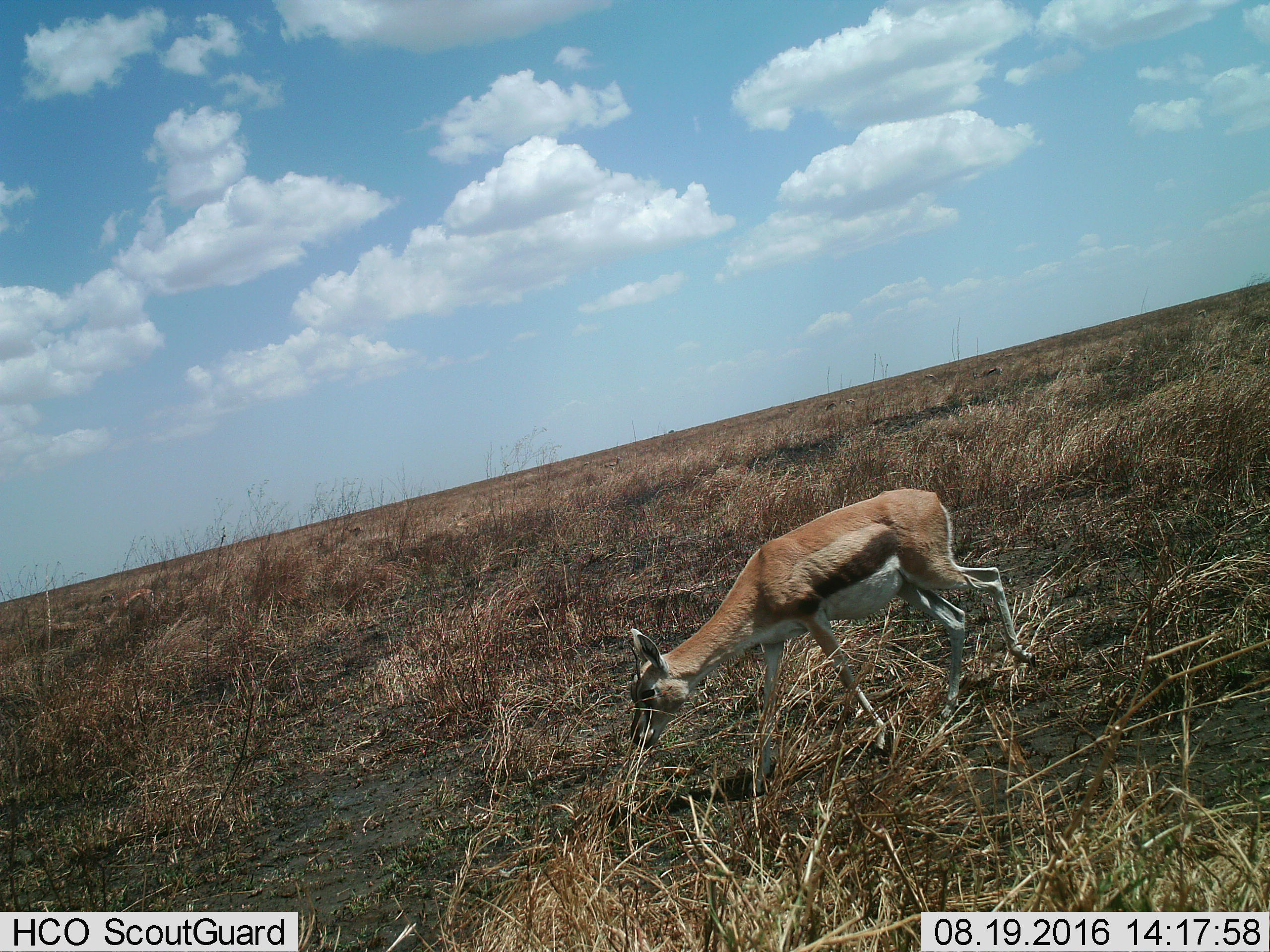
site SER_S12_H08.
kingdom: Animalia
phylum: Chordata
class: Mammalia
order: Artiodactyla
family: Bovidae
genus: Eudorcas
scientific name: Eudorcas thomsonii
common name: thomson's gazelle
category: gazellethomsons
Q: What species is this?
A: Gazellethomsons (thomson's gazelle) (Eudorcas thomsonii).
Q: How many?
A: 1.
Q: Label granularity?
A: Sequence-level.